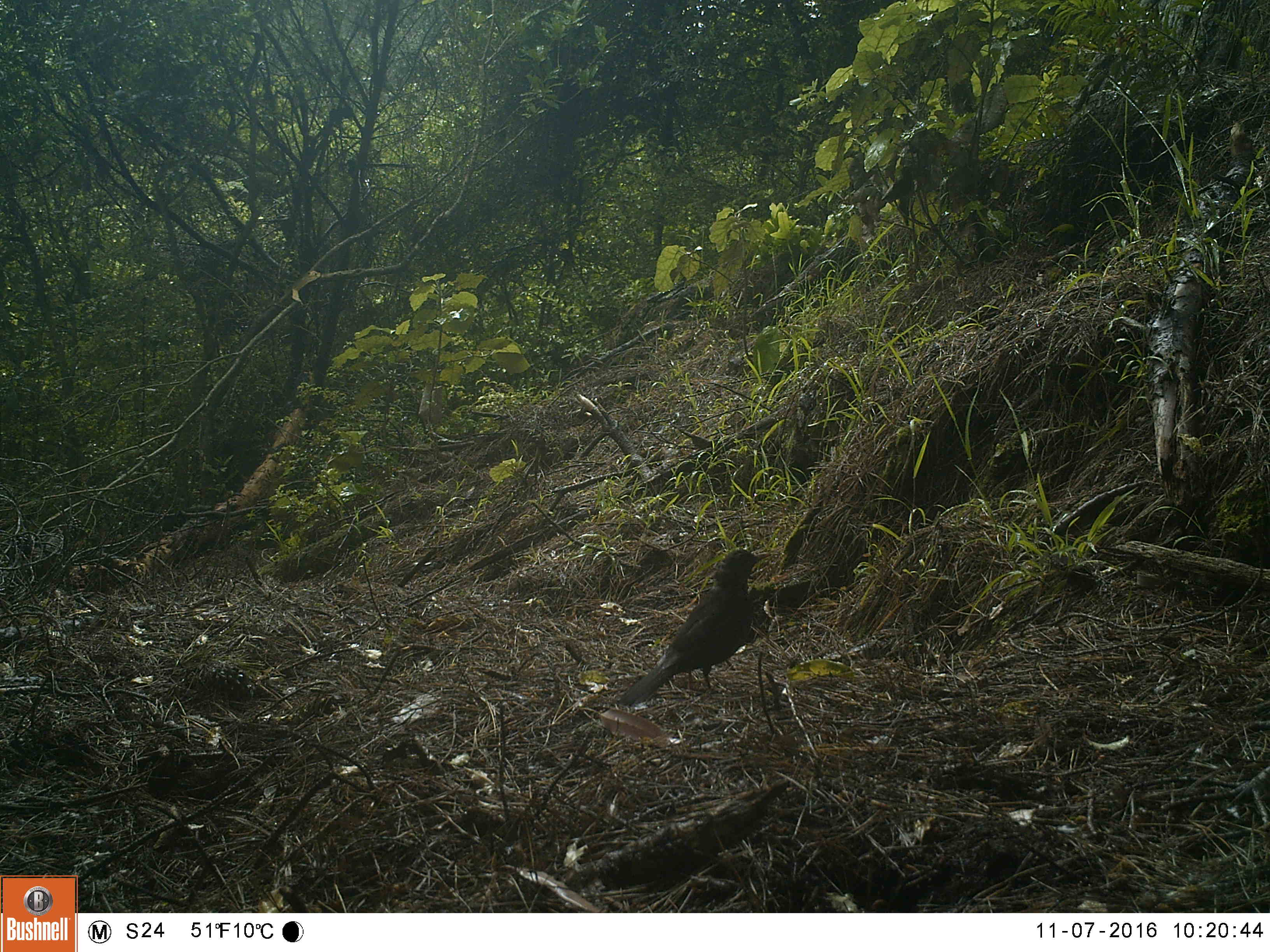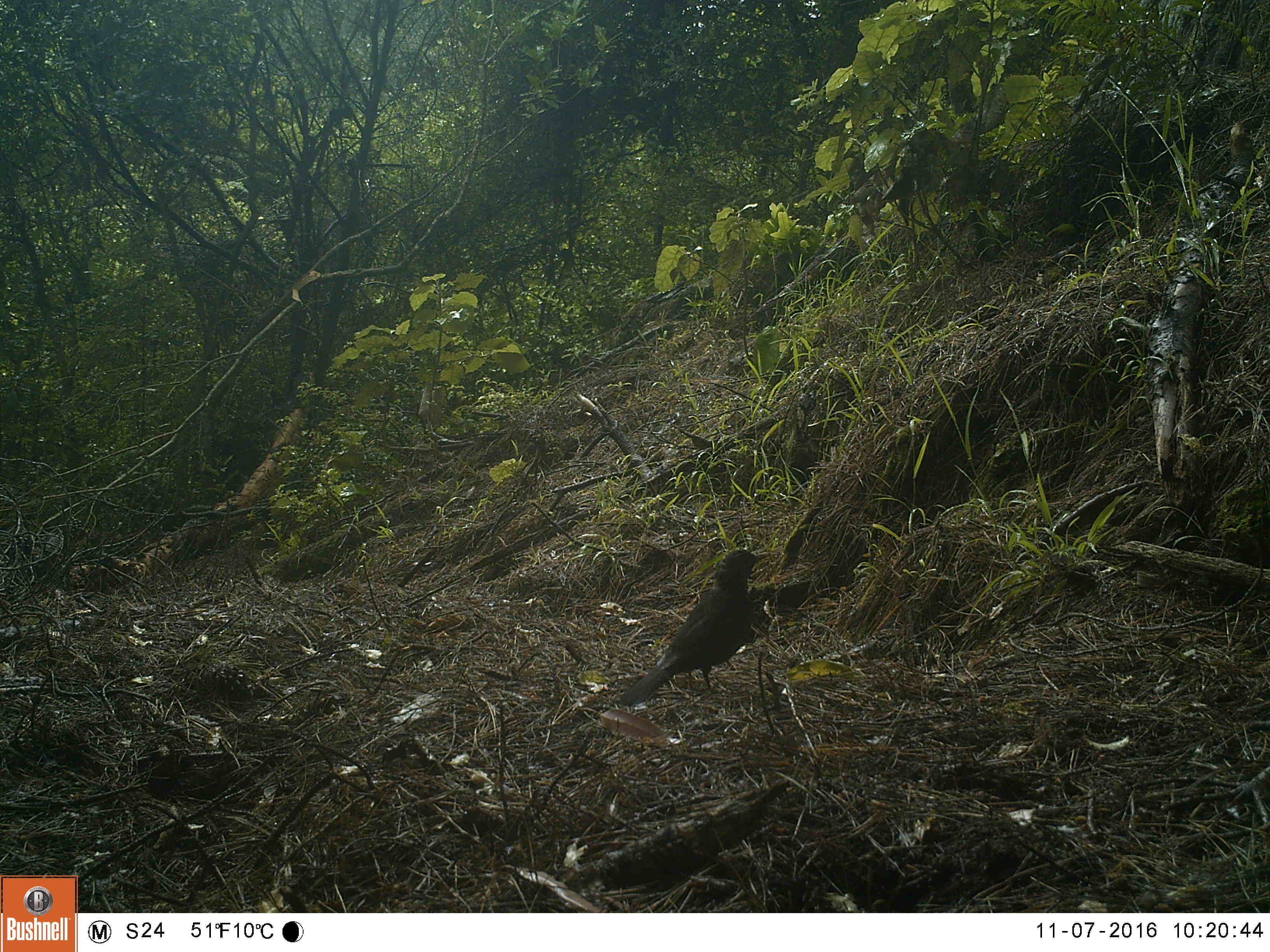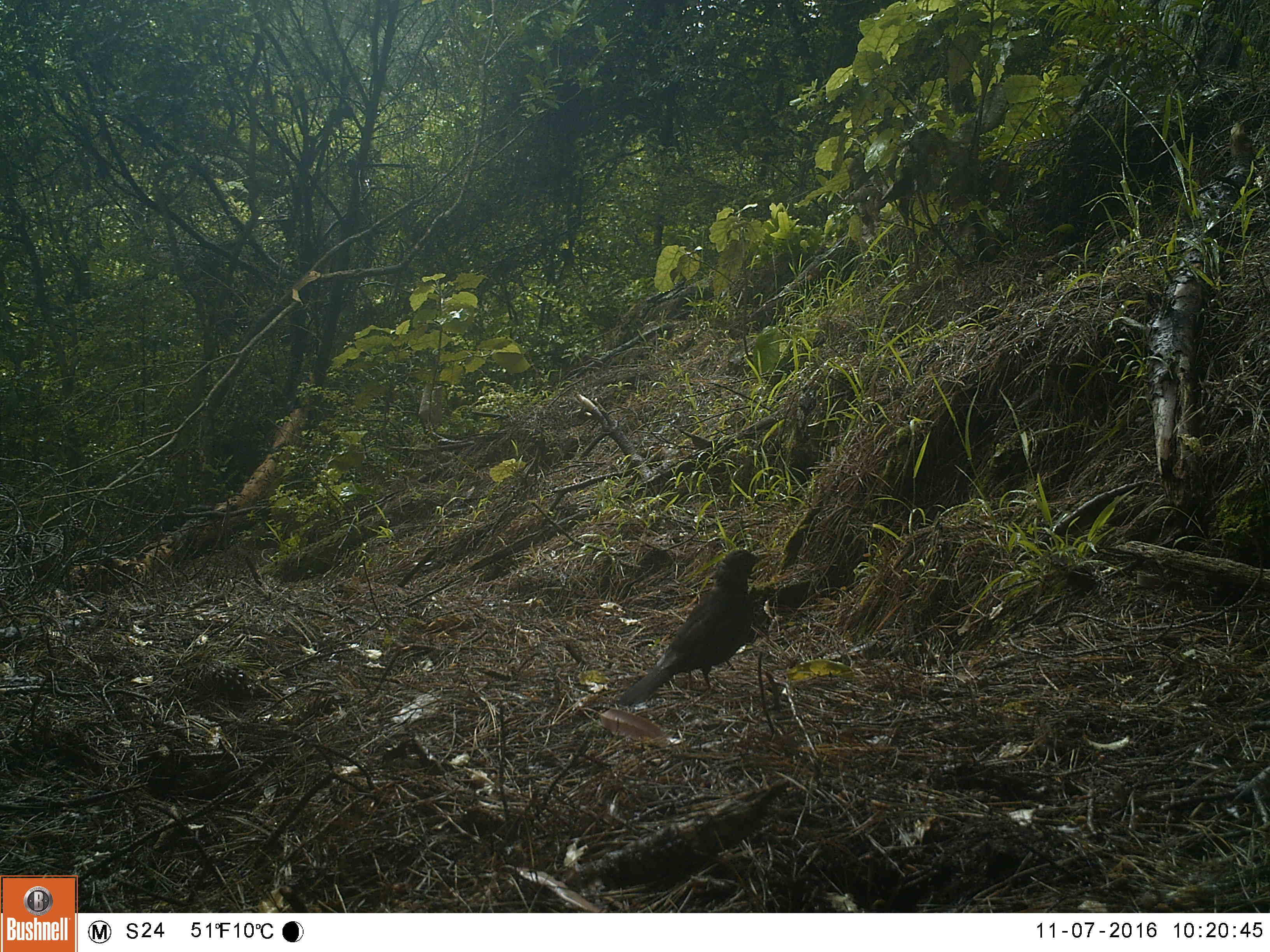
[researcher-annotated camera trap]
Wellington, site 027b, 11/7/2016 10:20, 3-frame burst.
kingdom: Animalia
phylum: Chordata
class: Aves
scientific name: Aves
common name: bird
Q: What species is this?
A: Bird (Aves).